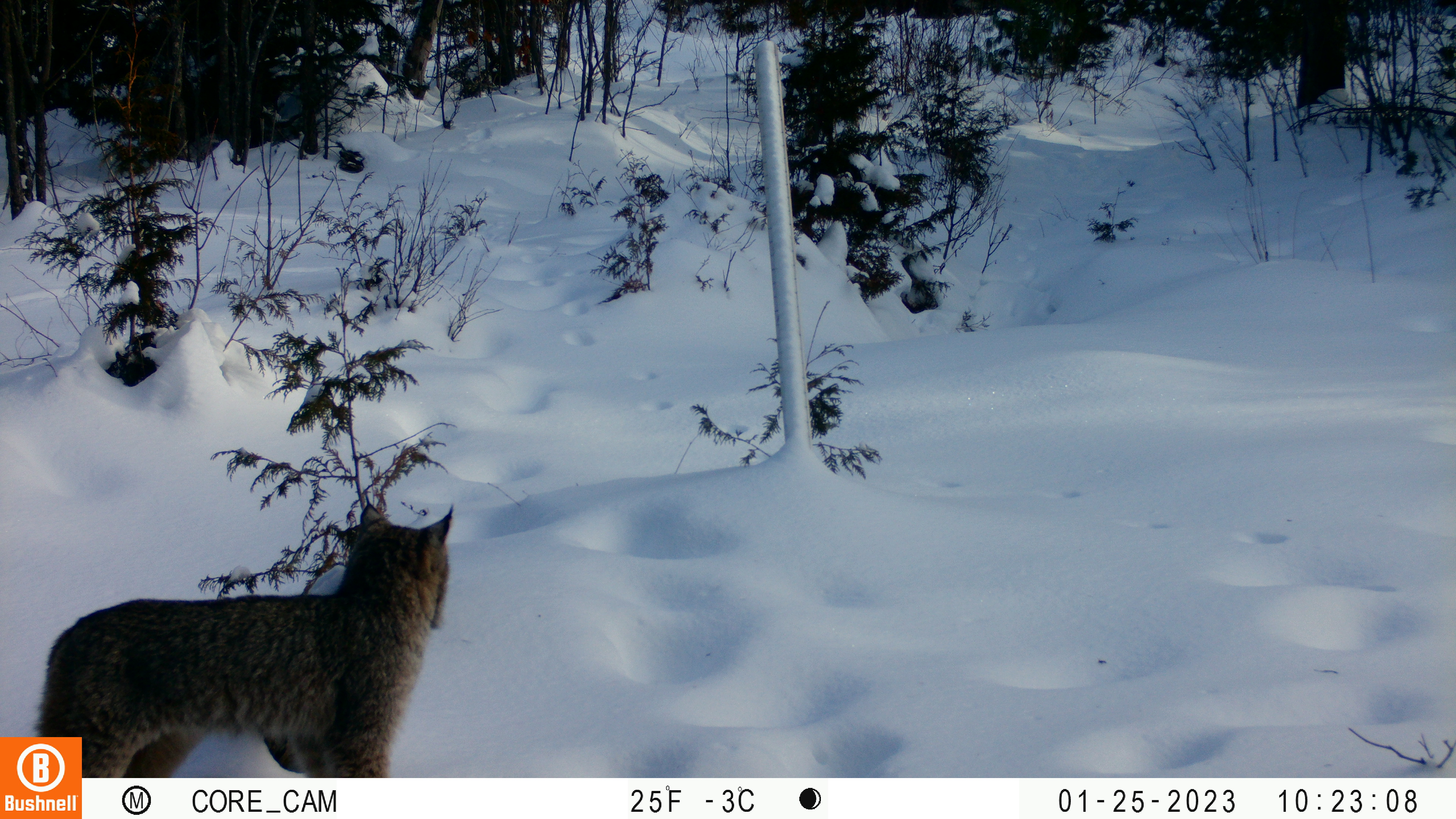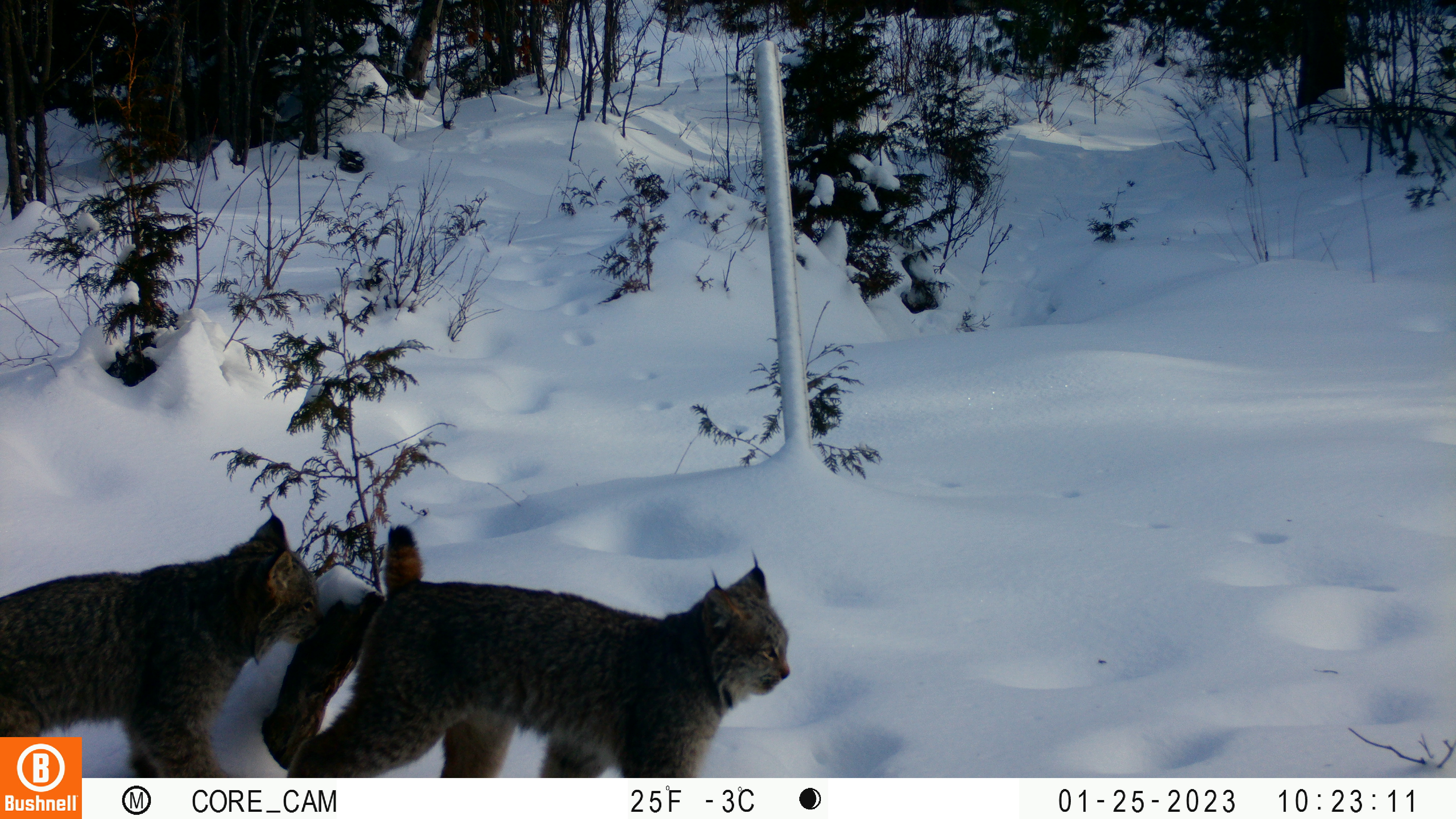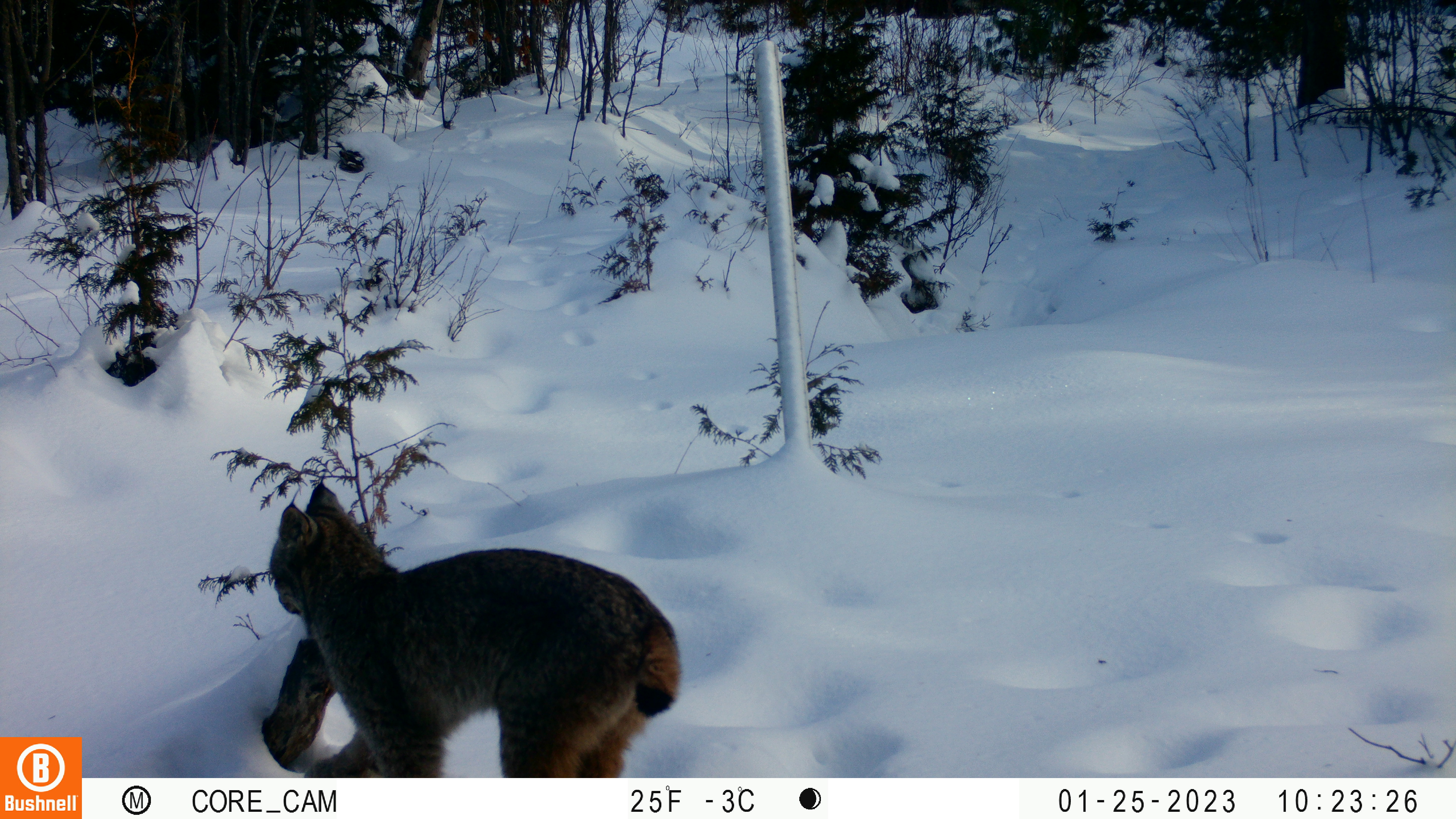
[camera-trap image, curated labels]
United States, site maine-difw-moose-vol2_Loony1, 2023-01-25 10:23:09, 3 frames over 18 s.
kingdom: Animalia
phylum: Chordata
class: Mammalia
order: Carnivora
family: Felidae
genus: Lynx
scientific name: Lynx canadensis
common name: canada lynx